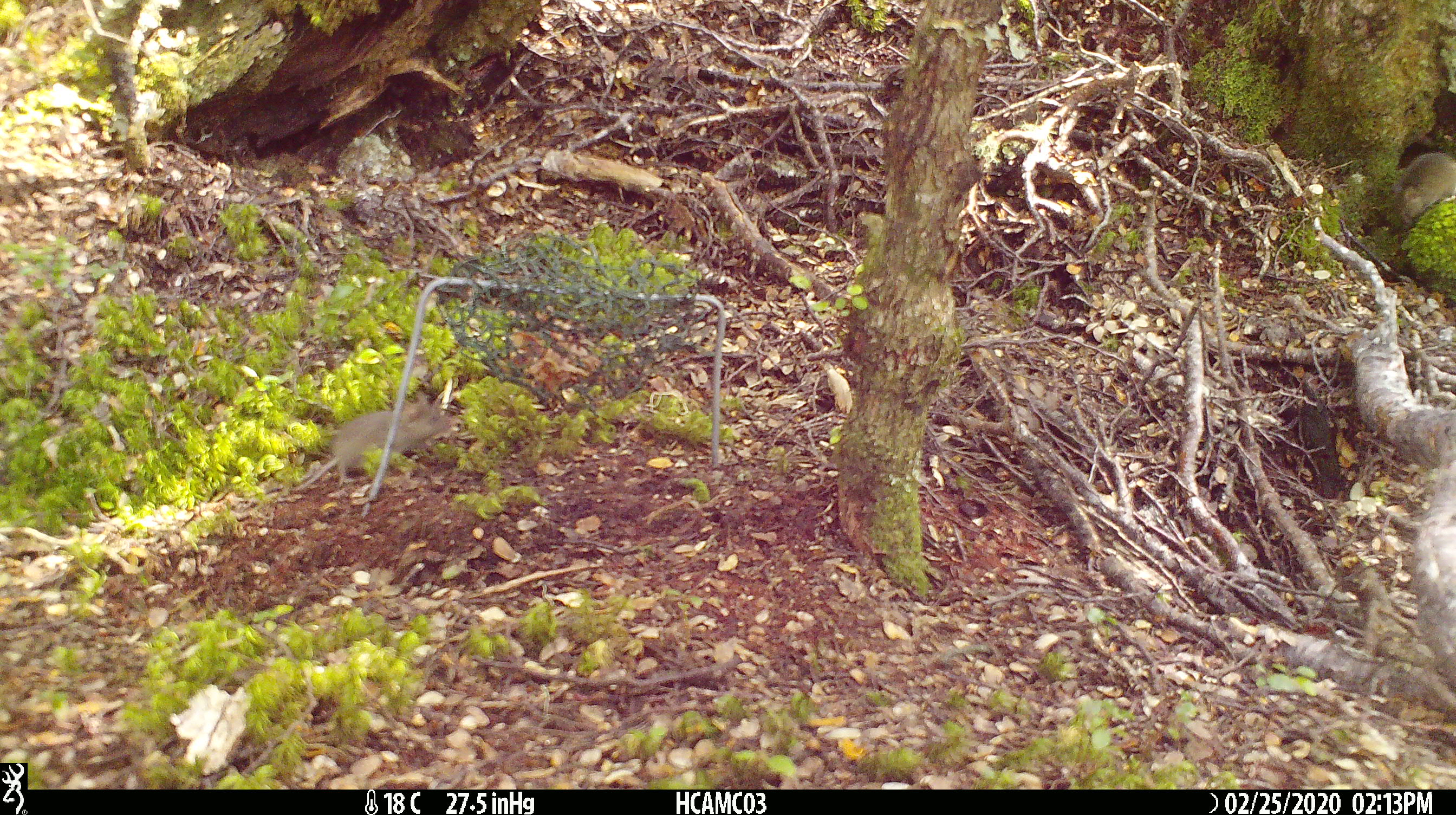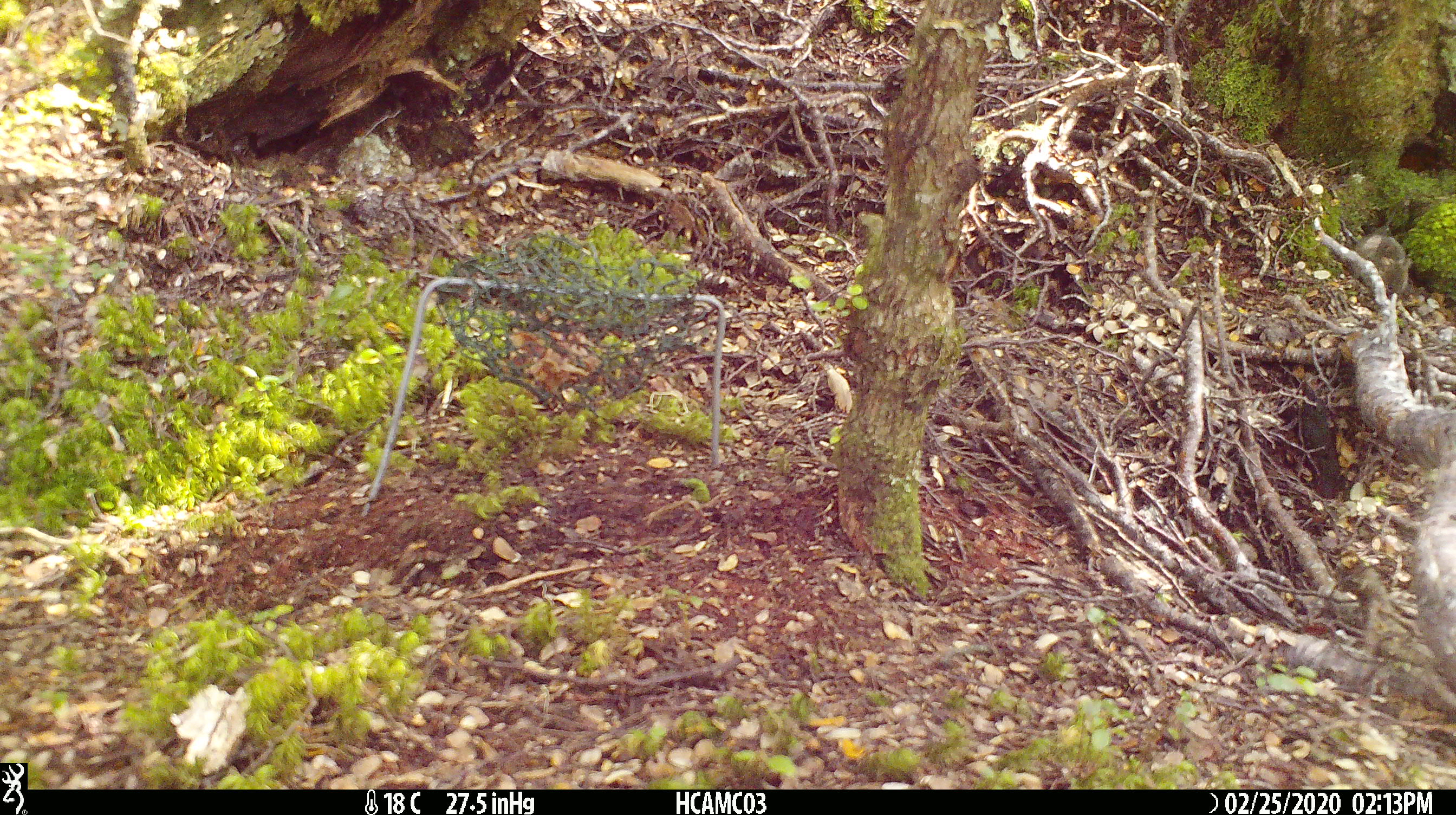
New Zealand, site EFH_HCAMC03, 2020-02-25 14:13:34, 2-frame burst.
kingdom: Animalia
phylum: Chordata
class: Mammalia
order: Rodentia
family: Muridae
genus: Mus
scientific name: Mus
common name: mouse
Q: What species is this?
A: Mouse (Mus).